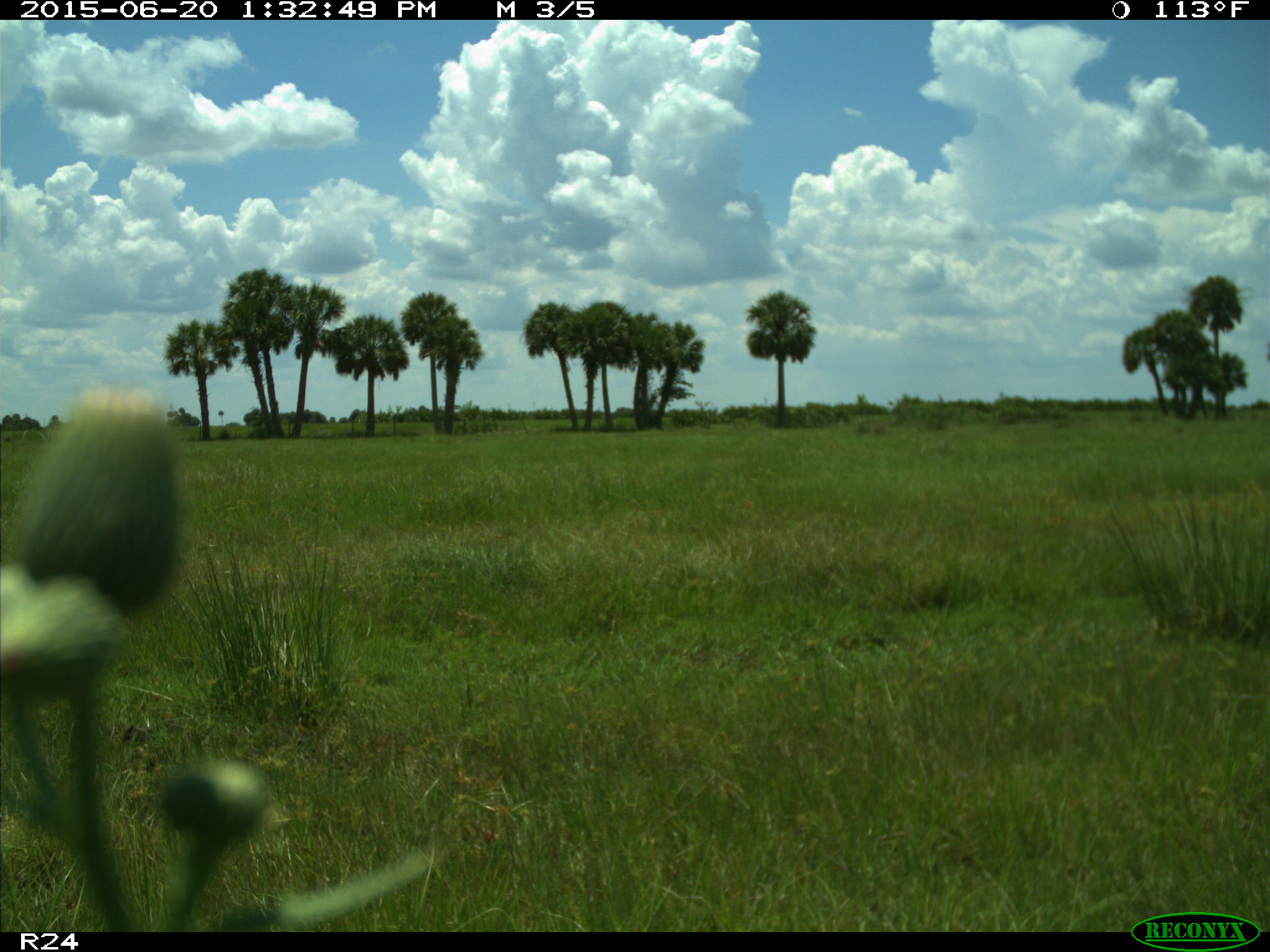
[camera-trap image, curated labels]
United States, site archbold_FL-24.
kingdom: Animalia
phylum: Chordata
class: Mammalia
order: Artiodactyla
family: Bovidae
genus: Bos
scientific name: Bos taurus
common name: domestic cow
Bos taurus (domestic cow).